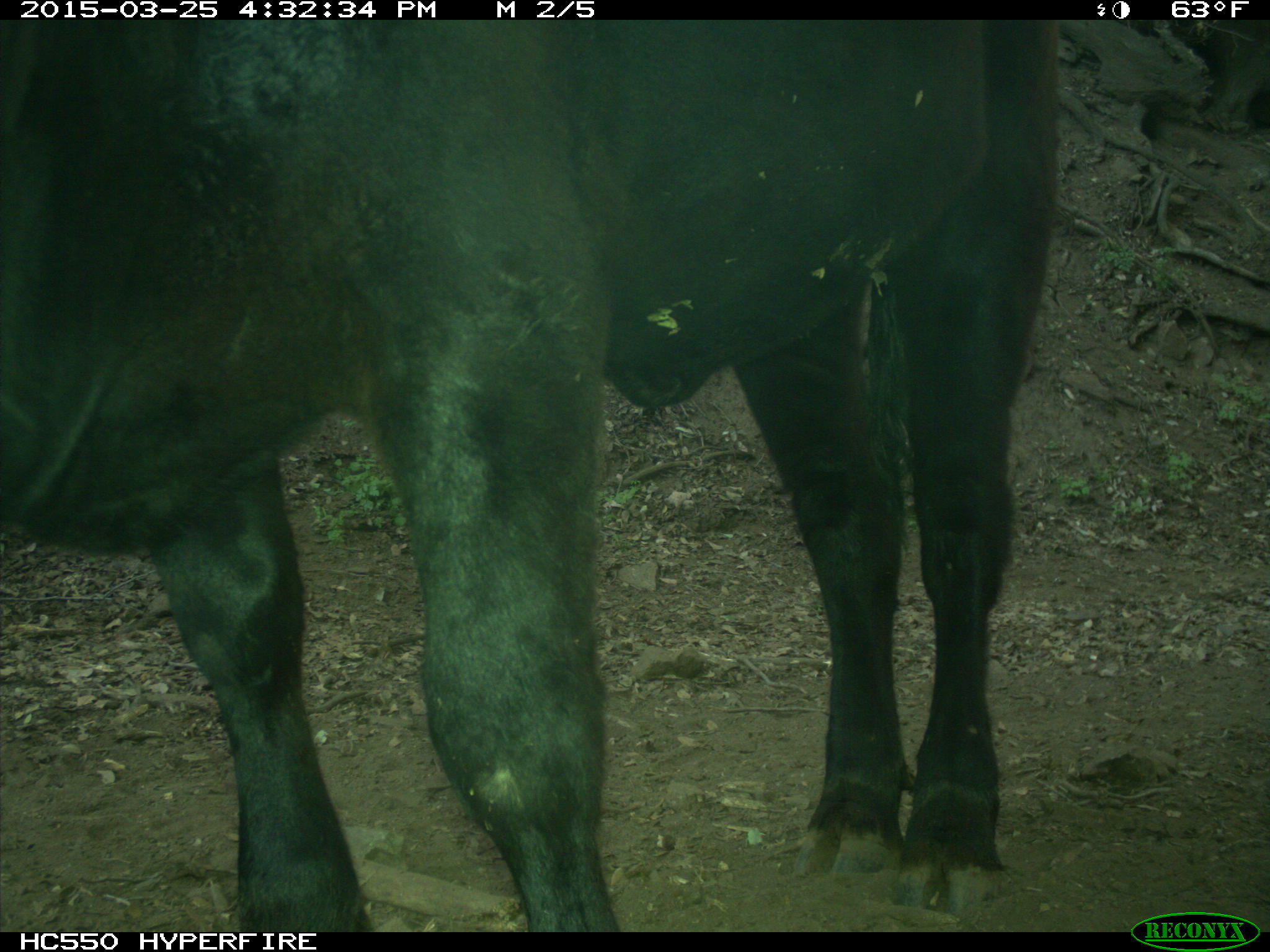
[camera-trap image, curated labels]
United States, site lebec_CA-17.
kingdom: Animalia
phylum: Chordata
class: Mammalia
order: Artiodactyla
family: Bovidae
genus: Bos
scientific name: Bos taurus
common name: domestic cow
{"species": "Bos taurus (domestic cow)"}